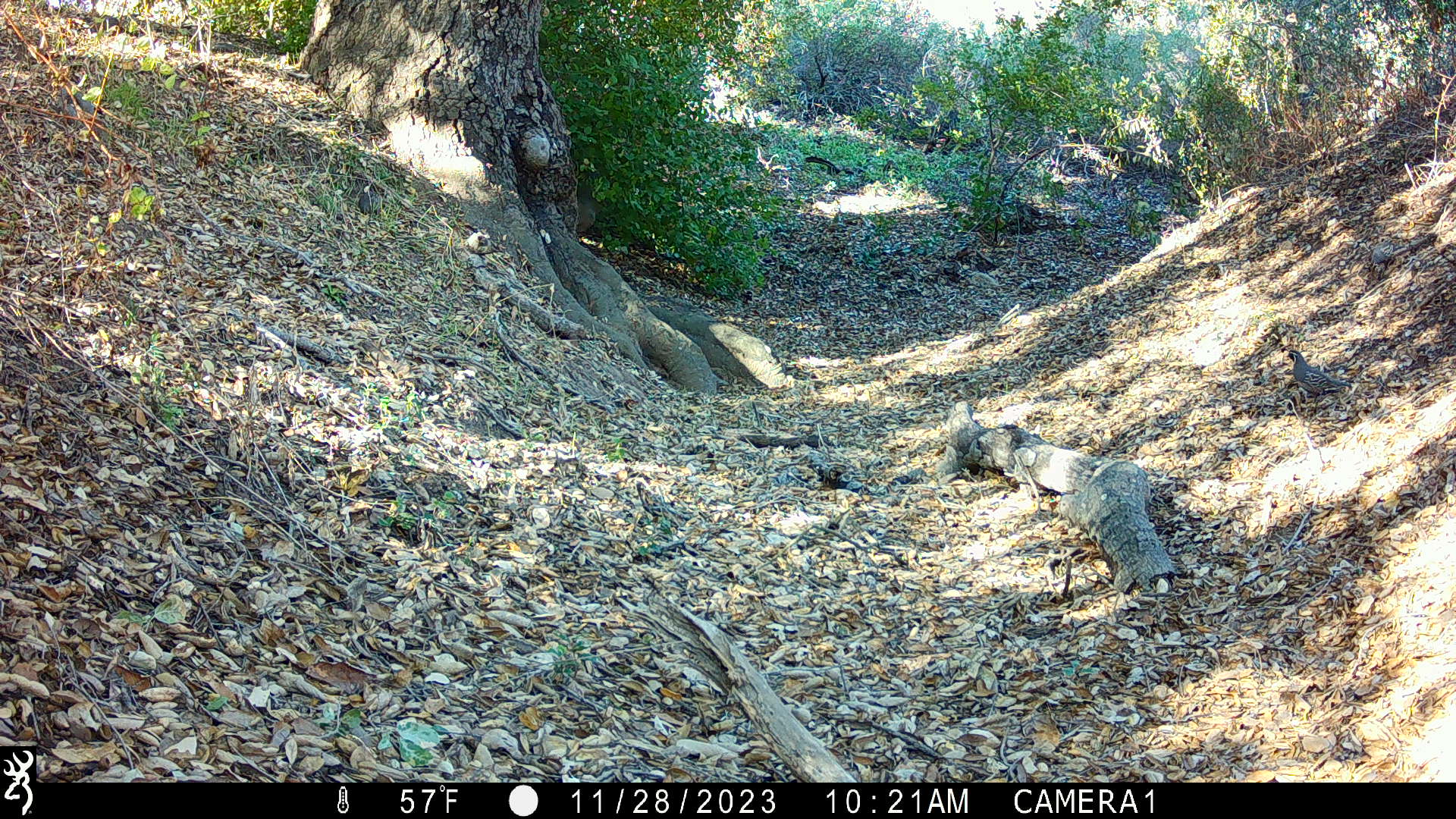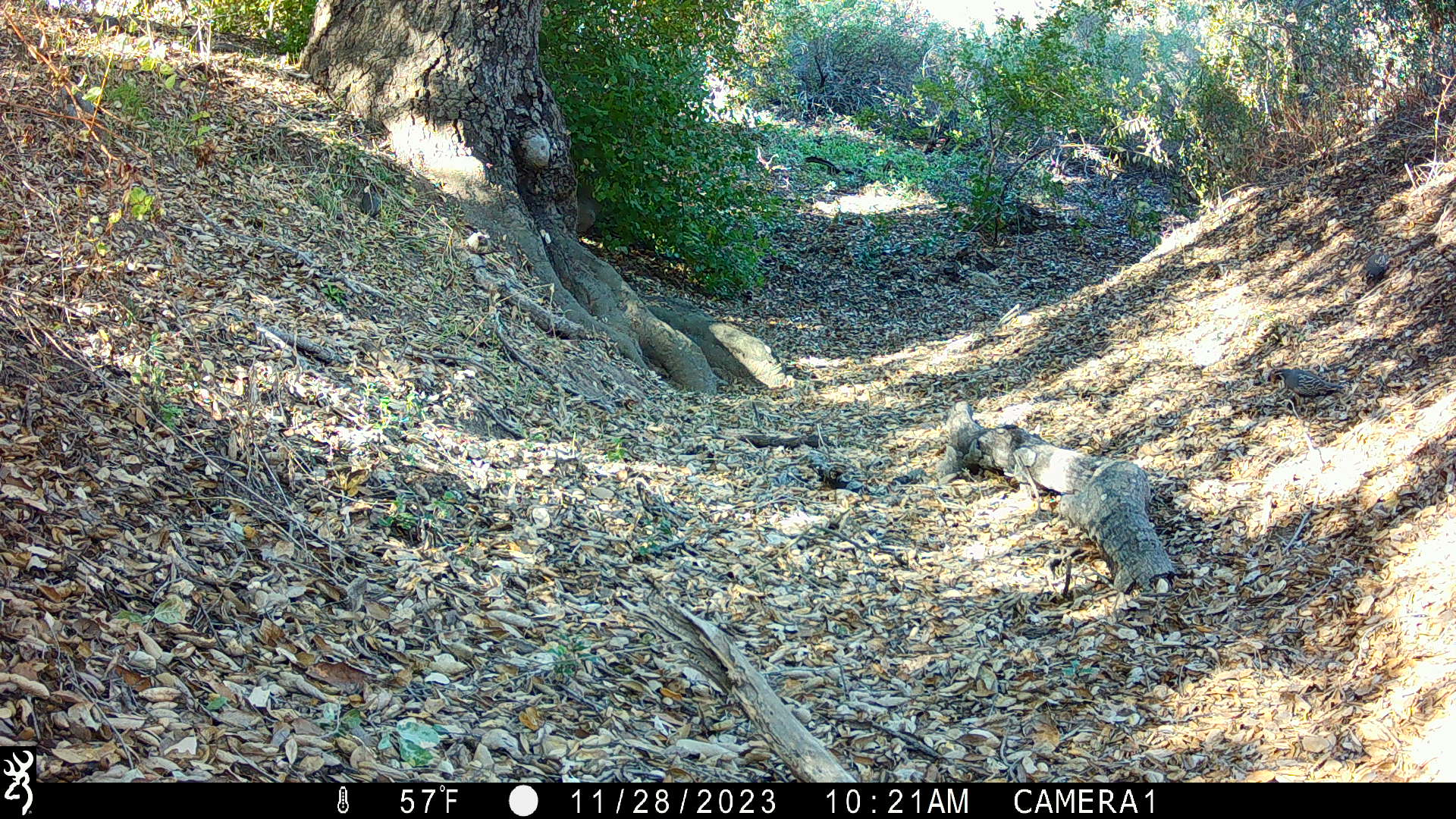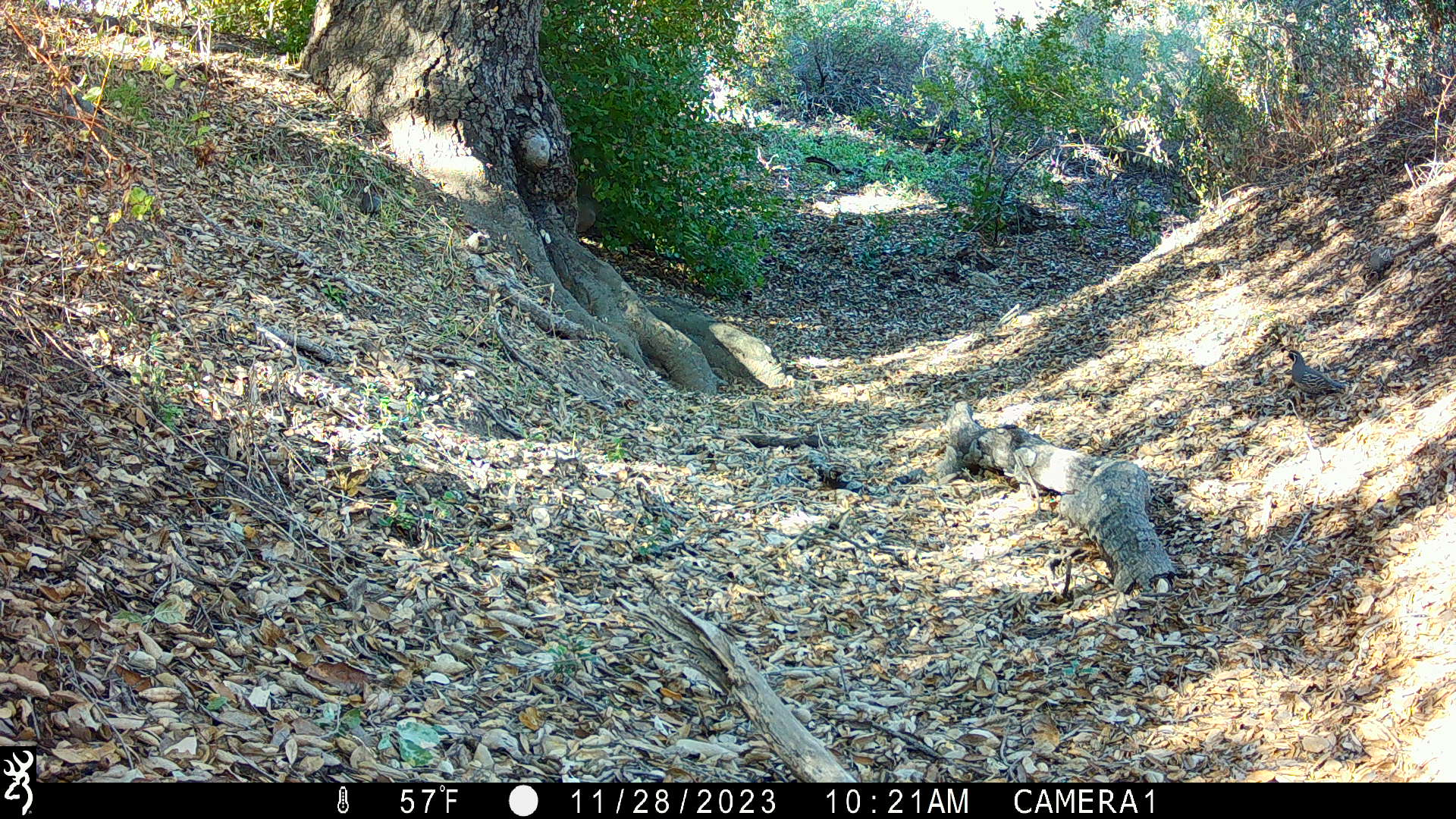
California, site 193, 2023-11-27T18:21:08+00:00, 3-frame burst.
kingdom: Animalia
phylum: Chordata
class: Aves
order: Galliformes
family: Odontophoridae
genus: Callipepla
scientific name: Callipepla californica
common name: california quail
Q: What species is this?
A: California quail (Callipepla californica).